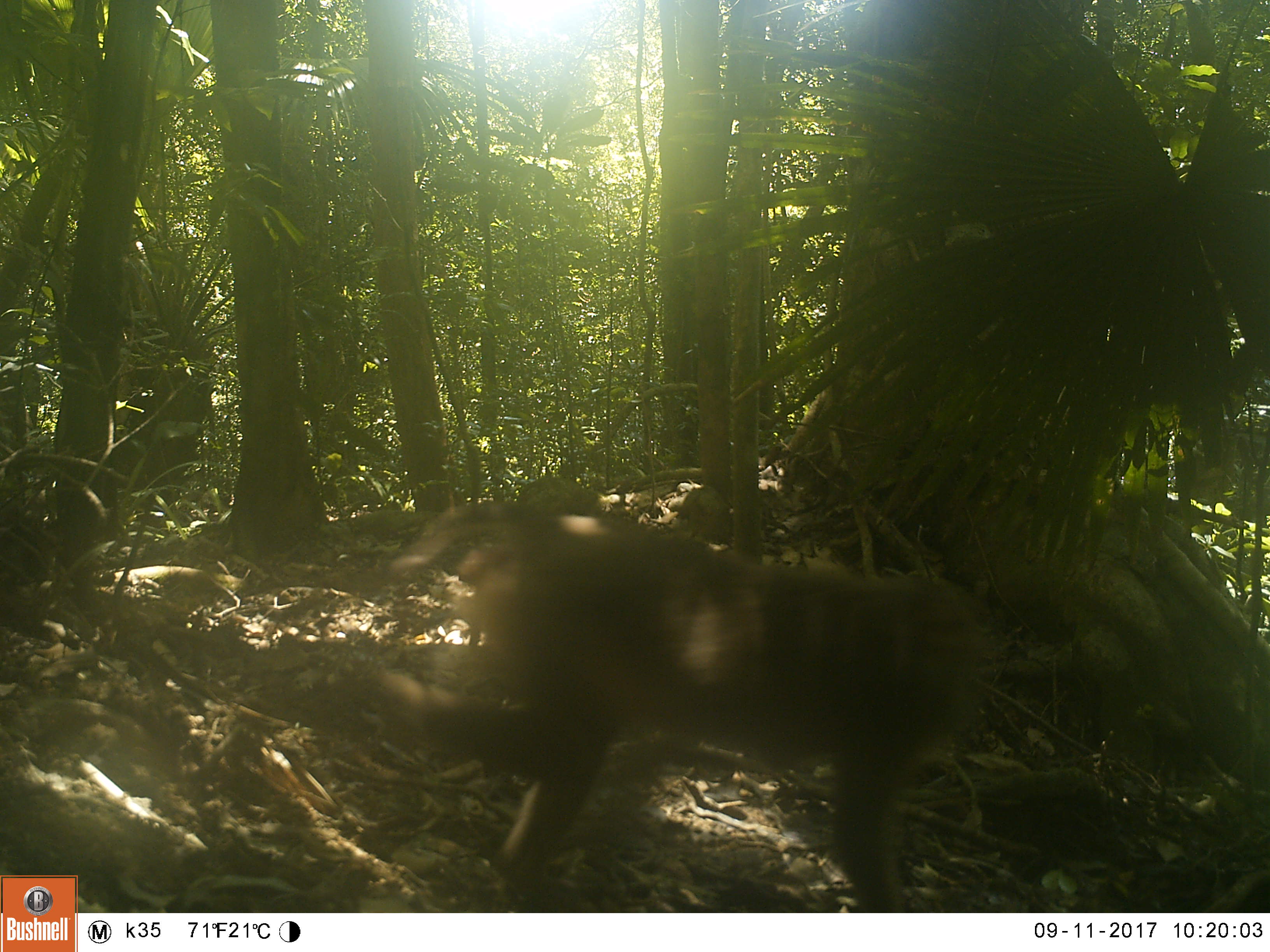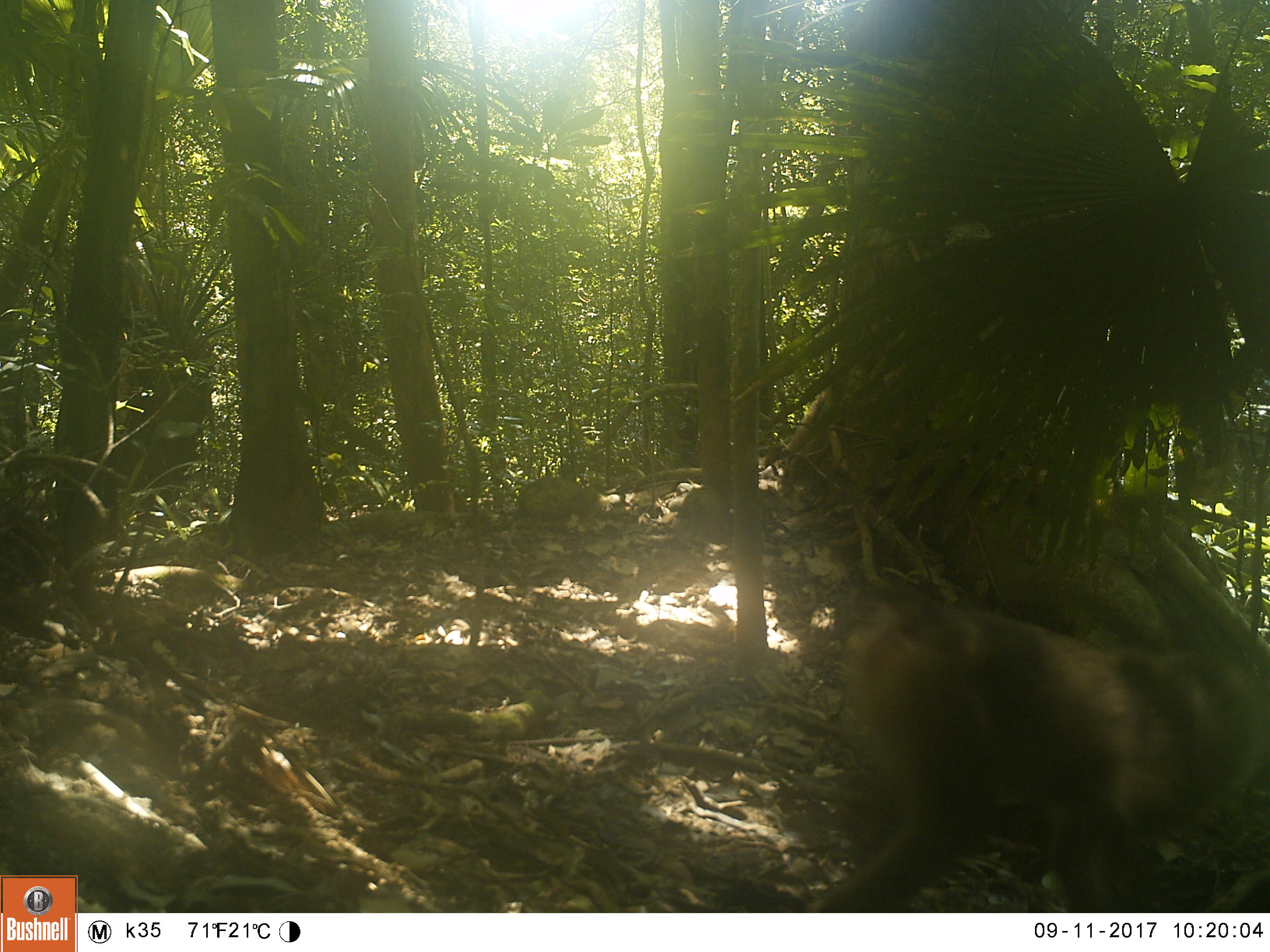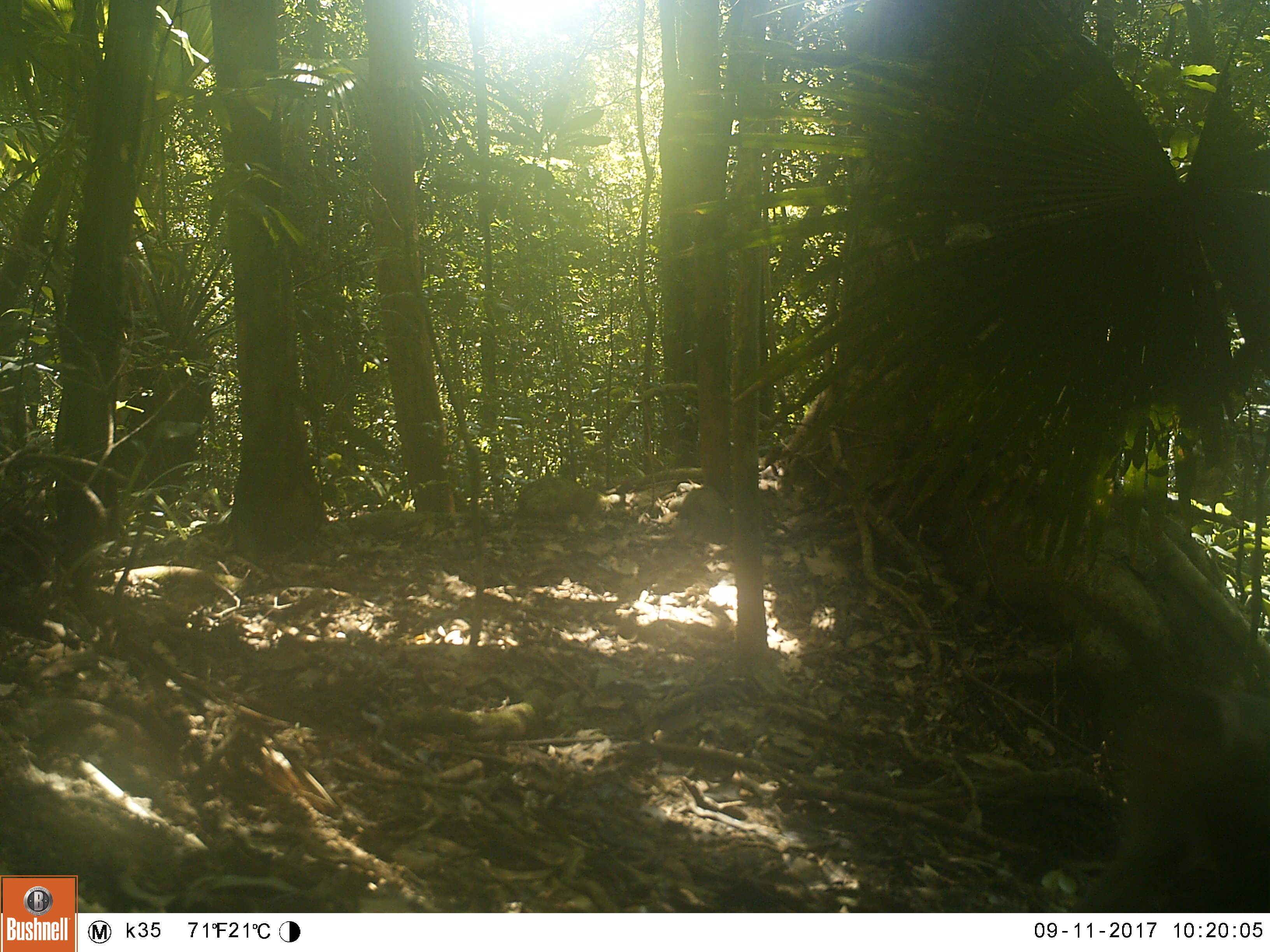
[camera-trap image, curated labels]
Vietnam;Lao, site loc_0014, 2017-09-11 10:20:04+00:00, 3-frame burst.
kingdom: Animalia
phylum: Chordata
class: Mammalia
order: Primates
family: Cercopithecidae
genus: Macaca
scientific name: Macaca nemestrina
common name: pig-tailed macaque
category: pig tailed macaque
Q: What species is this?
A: Pig tailed macaque (pig-tailed macaque) (Macaca nemestrina).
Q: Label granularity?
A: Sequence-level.